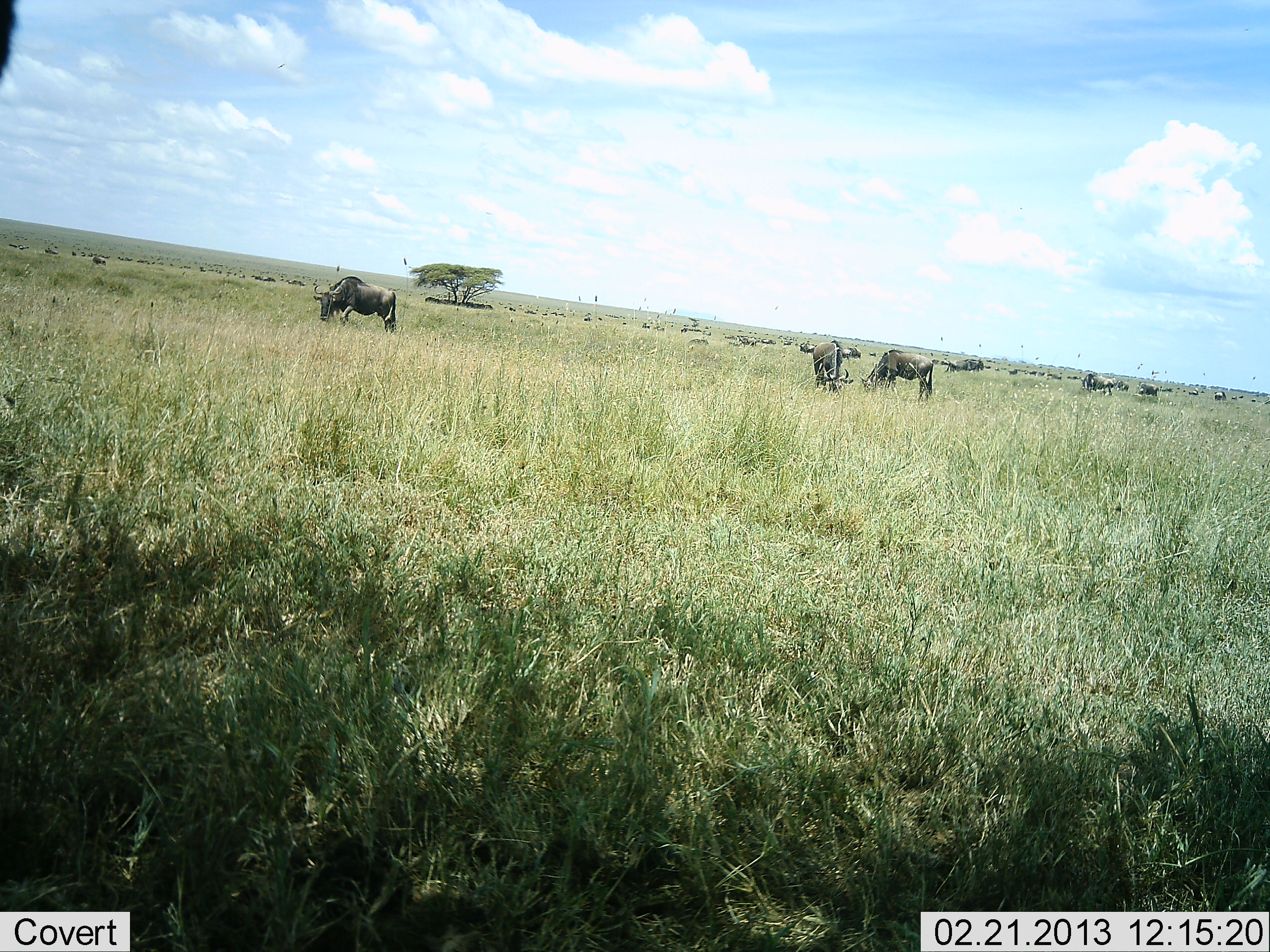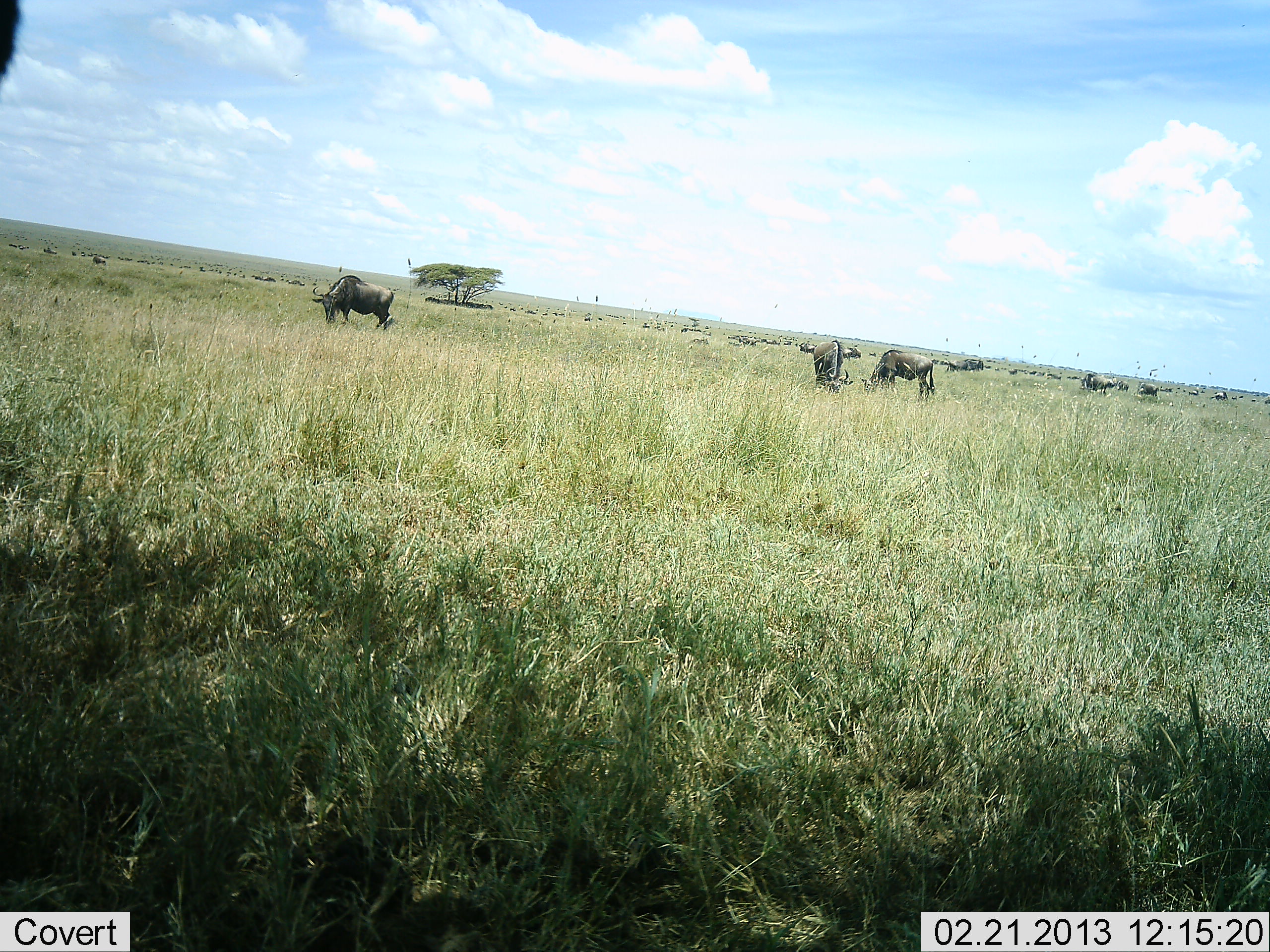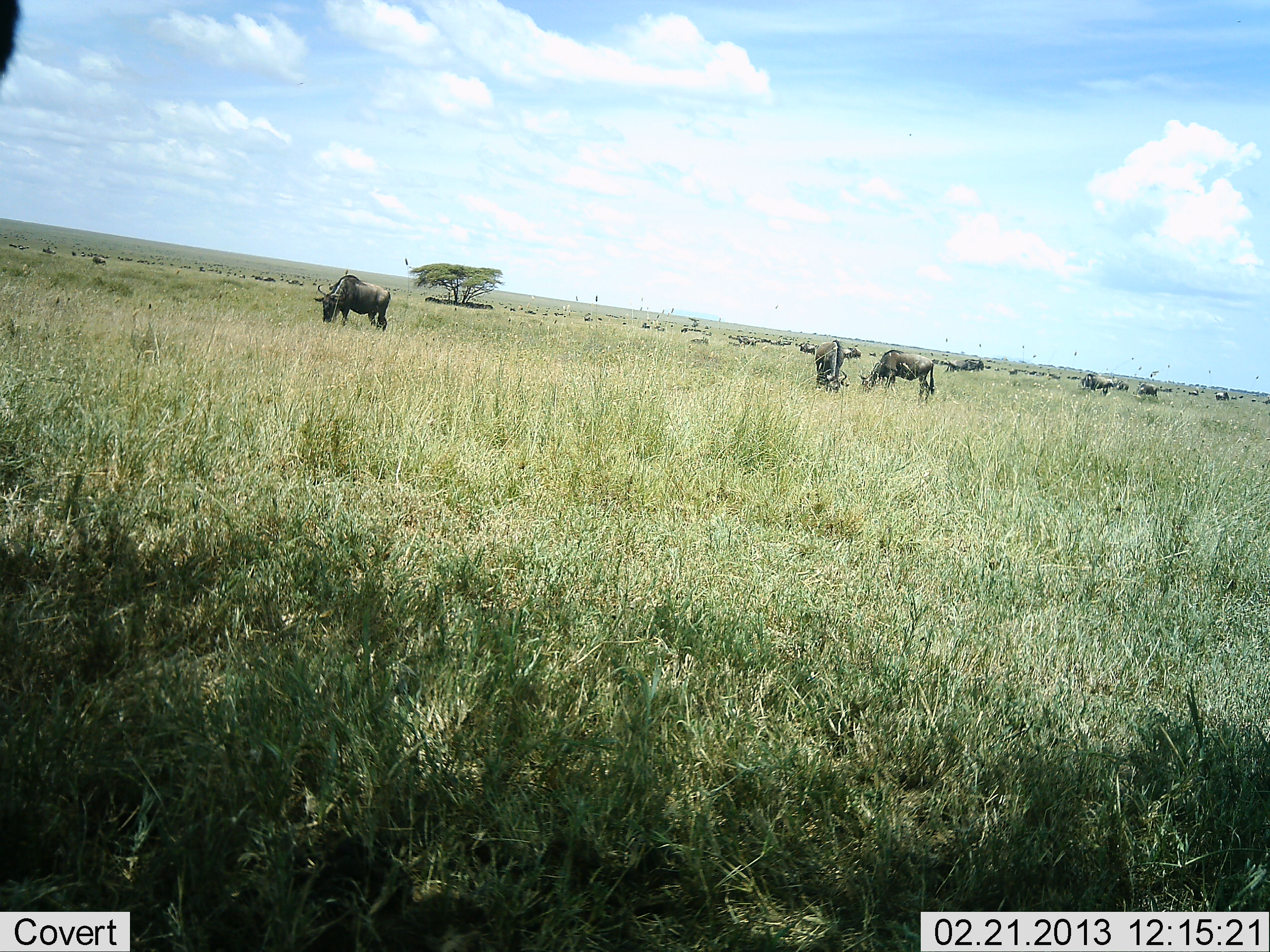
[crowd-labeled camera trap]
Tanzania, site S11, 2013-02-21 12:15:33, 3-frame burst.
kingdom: Animalia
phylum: Chordata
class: Mammalia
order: Artiodactyla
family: Bovidae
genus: Connochaetes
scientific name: Connochaetes taurinus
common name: blue wildebeest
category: wildebeest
Wildebeest (blue wildebeest) (Connochaetes taurinus), count 7. Behavior (volunteer vote fractions): standing 48%, resting 5%, moving 10%, interacting 0%. Young present (vote fraction): 0%. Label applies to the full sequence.